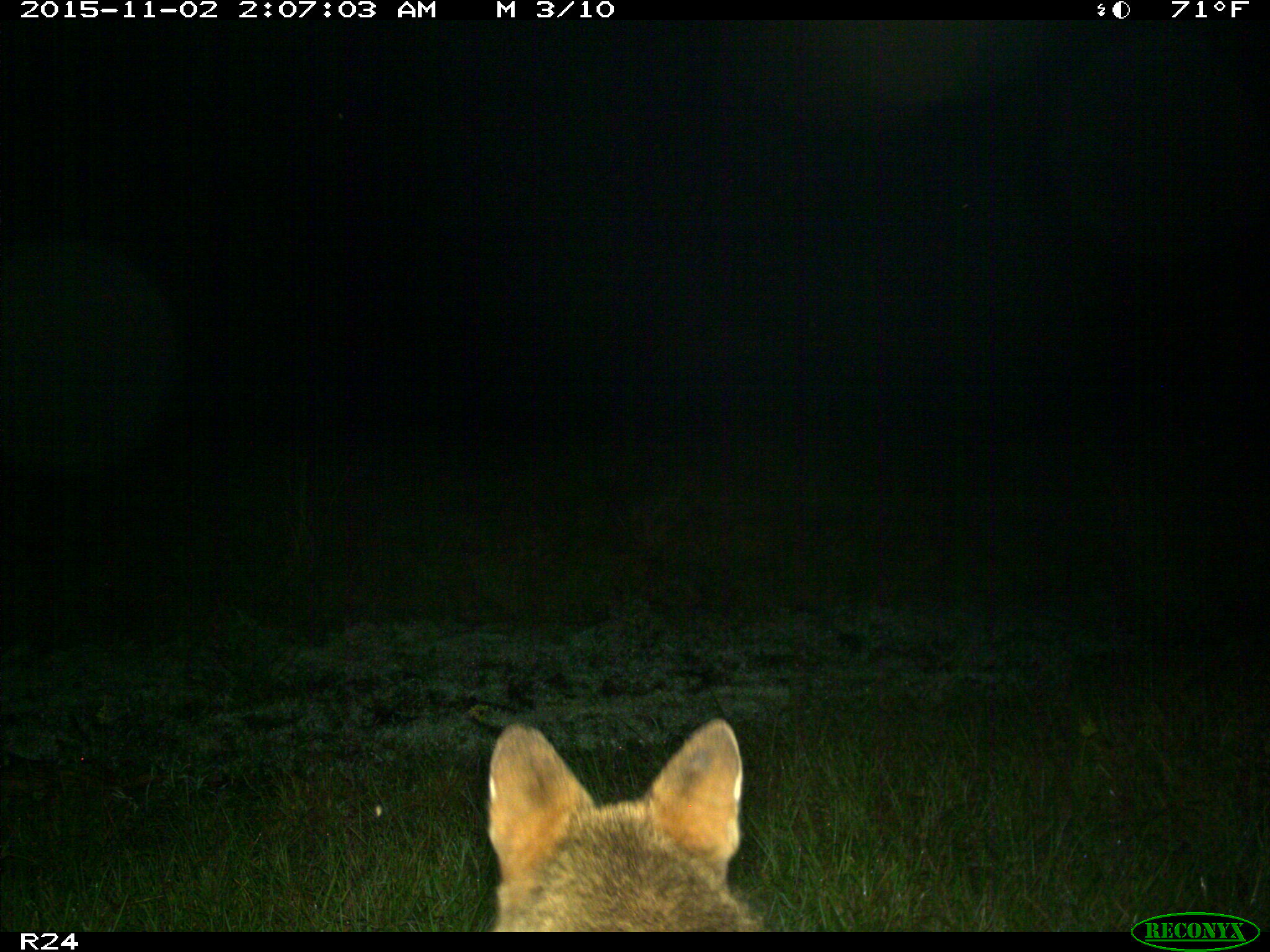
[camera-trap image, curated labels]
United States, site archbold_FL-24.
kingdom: Animalia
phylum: Chordata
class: Mammalia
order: Carnivora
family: Canidae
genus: Canis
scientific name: Canis latrans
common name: coyote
Canis latrans (coyote).